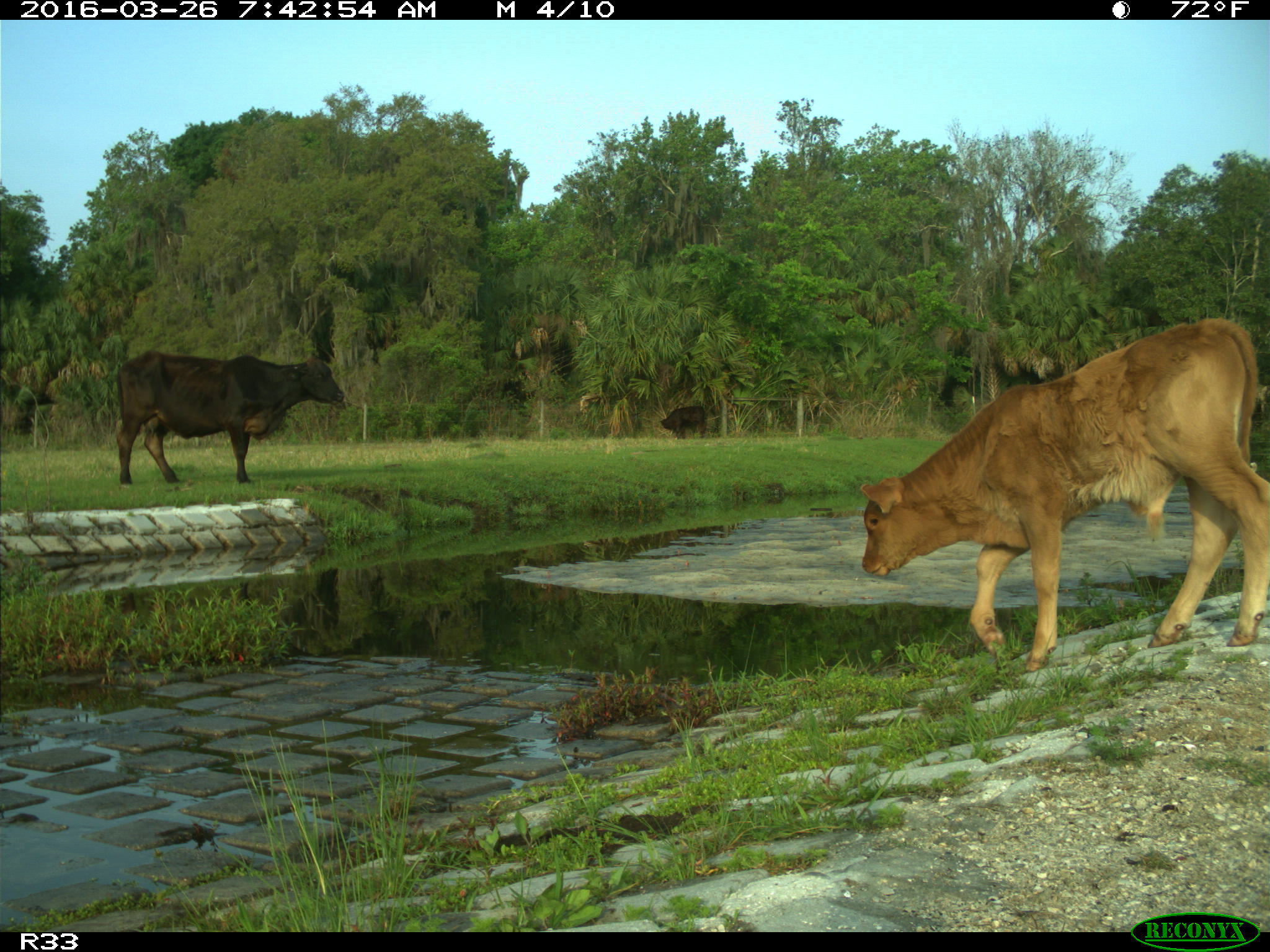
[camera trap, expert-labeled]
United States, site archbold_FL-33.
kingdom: Animalia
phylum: Chordata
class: Mammalia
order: Artiodactyla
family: Bovidae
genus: Bos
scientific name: Bos taurus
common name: domestic cow